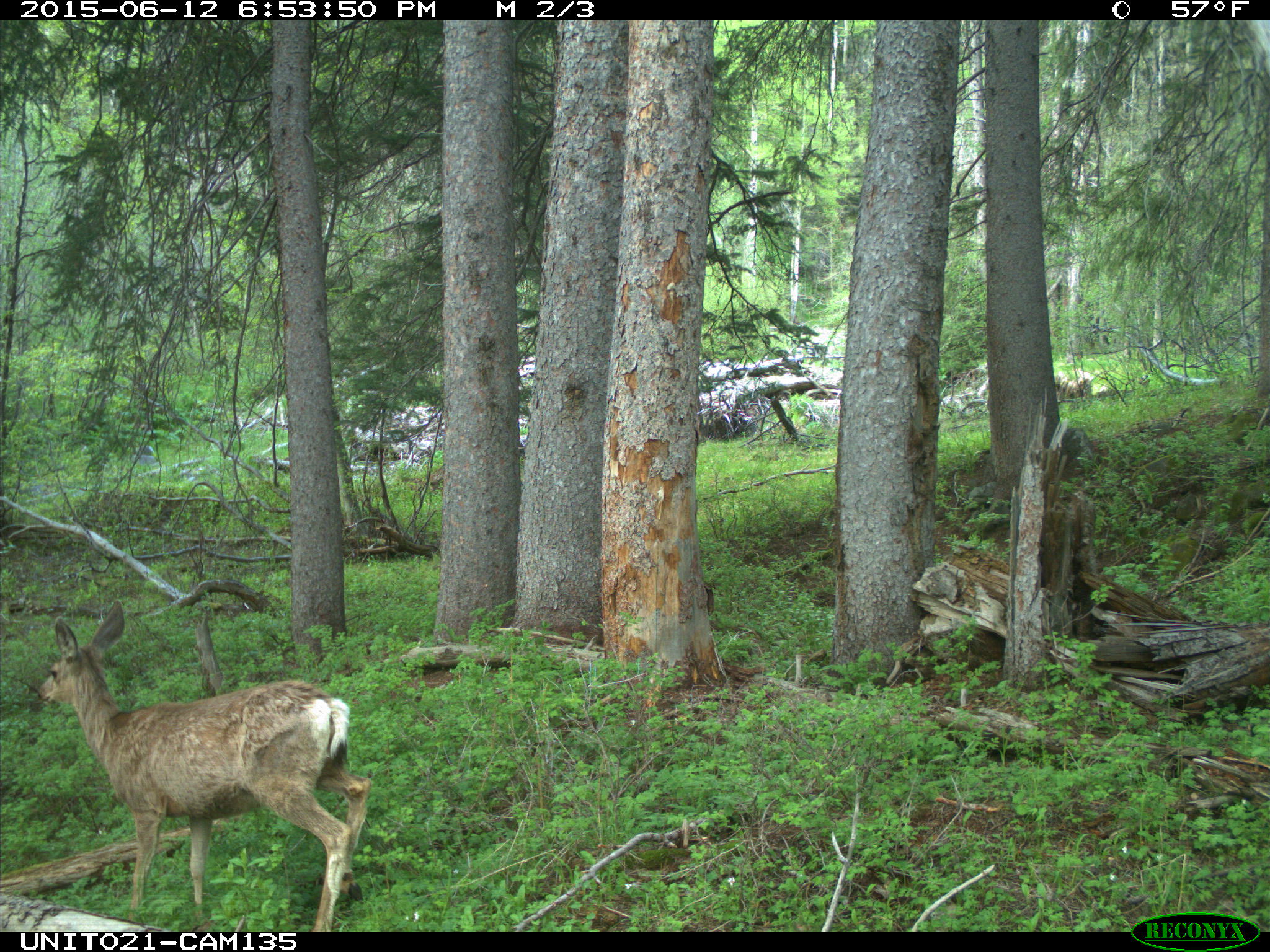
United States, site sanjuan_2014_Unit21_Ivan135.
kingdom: Animalia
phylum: Chordata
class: Mammalia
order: Artiodactyla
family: Cervidae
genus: Odocoileus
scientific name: Odocoileus hemionus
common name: mule deer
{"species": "Odocoileus hemionus (mule deer)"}